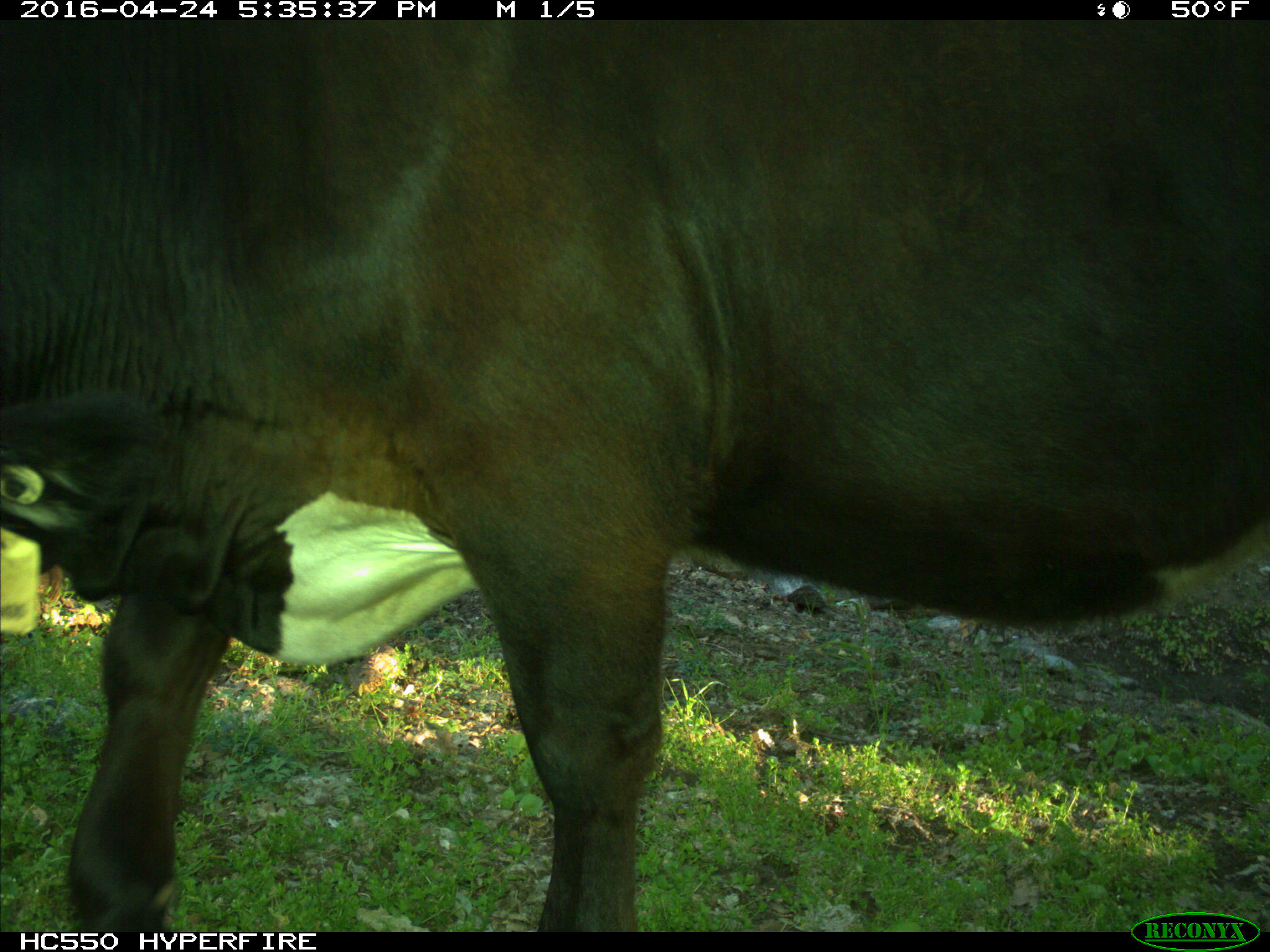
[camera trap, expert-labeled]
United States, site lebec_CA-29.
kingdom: Animalia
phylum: Chordata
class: Mammalia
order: Artiodactyla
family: Bovidae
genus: Bos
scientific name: Bos taurus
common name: domestic cow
Bos taurus (domestic cow).